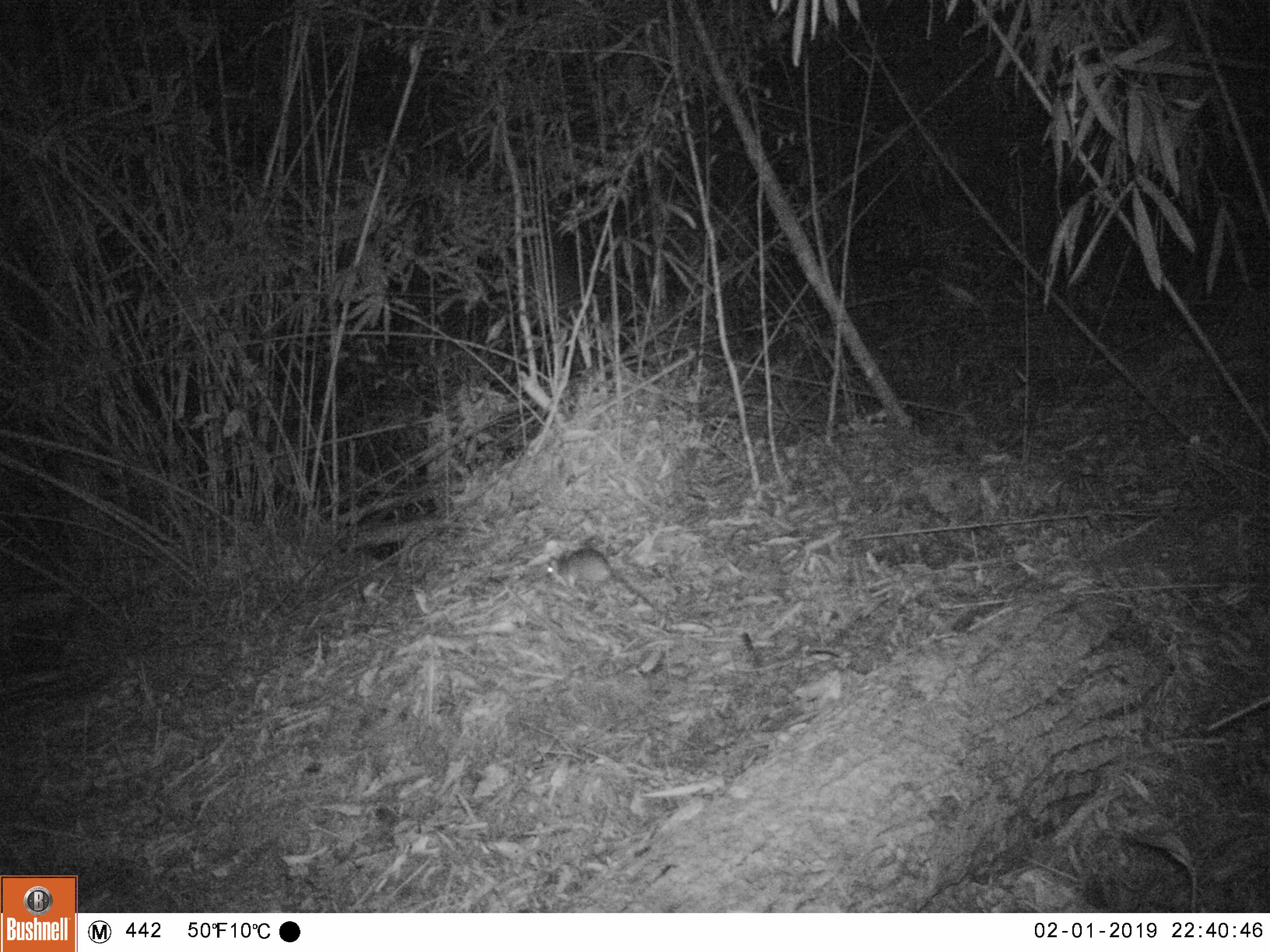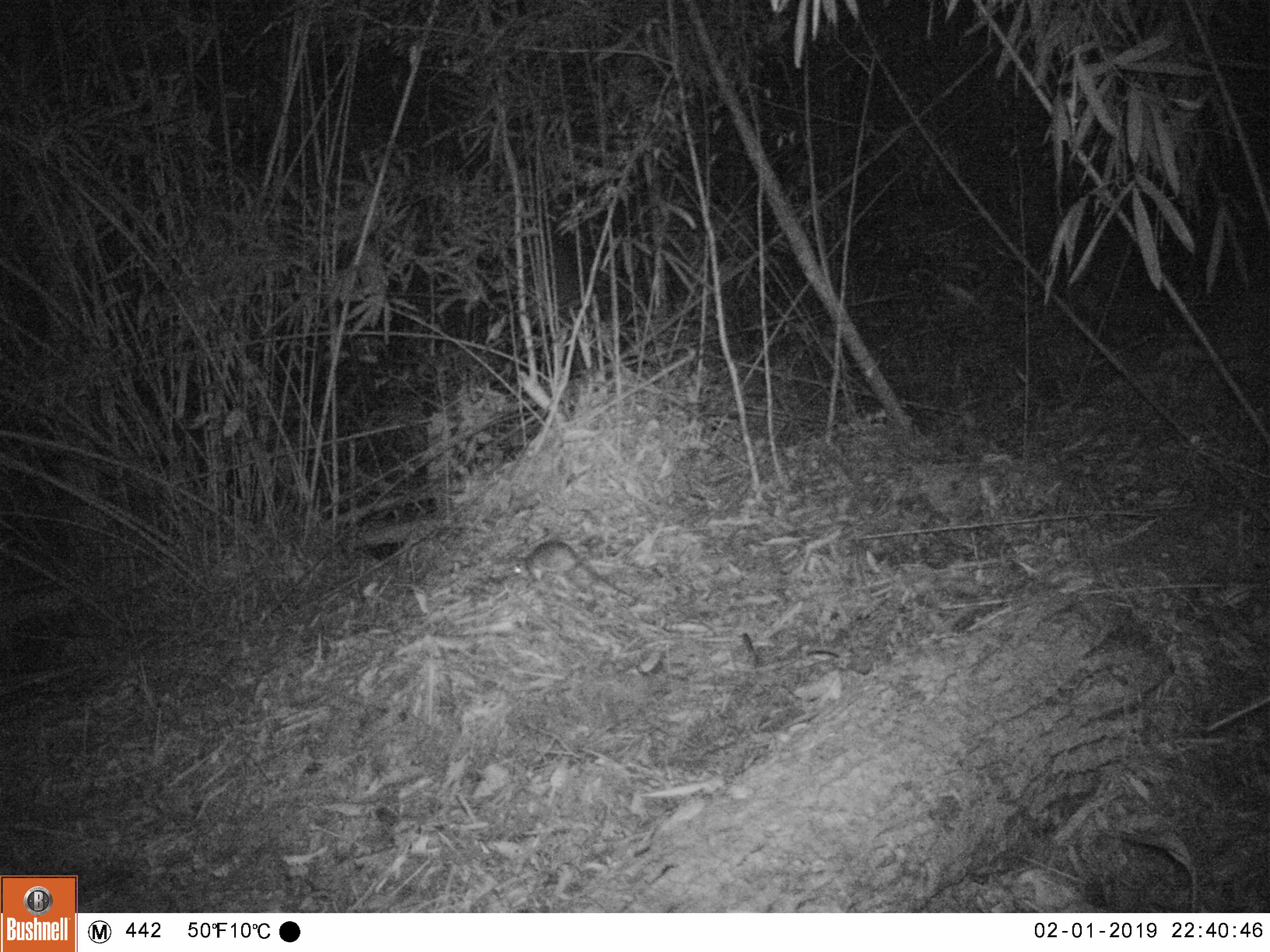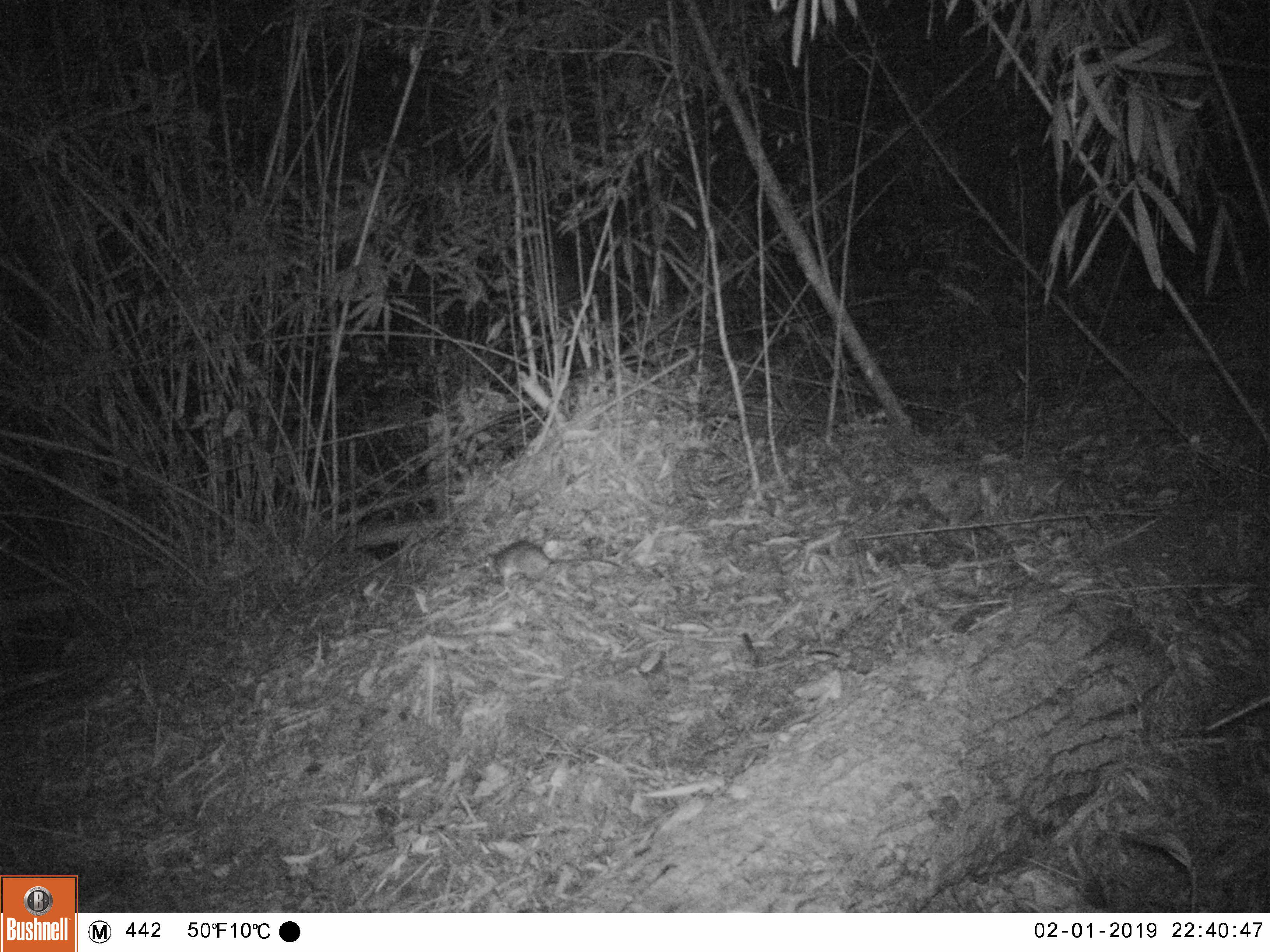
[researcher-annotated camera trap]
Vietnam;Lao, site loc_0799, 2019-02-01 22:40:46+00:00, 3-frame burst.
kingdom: Animalia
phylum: Chordata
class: Mammalia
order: Rodentia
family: Muridae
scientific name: Muridae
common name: old-world mice and rats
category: unidentified murid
Unidentified murid (old-world mice and rats) (Muridae). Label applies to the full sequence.